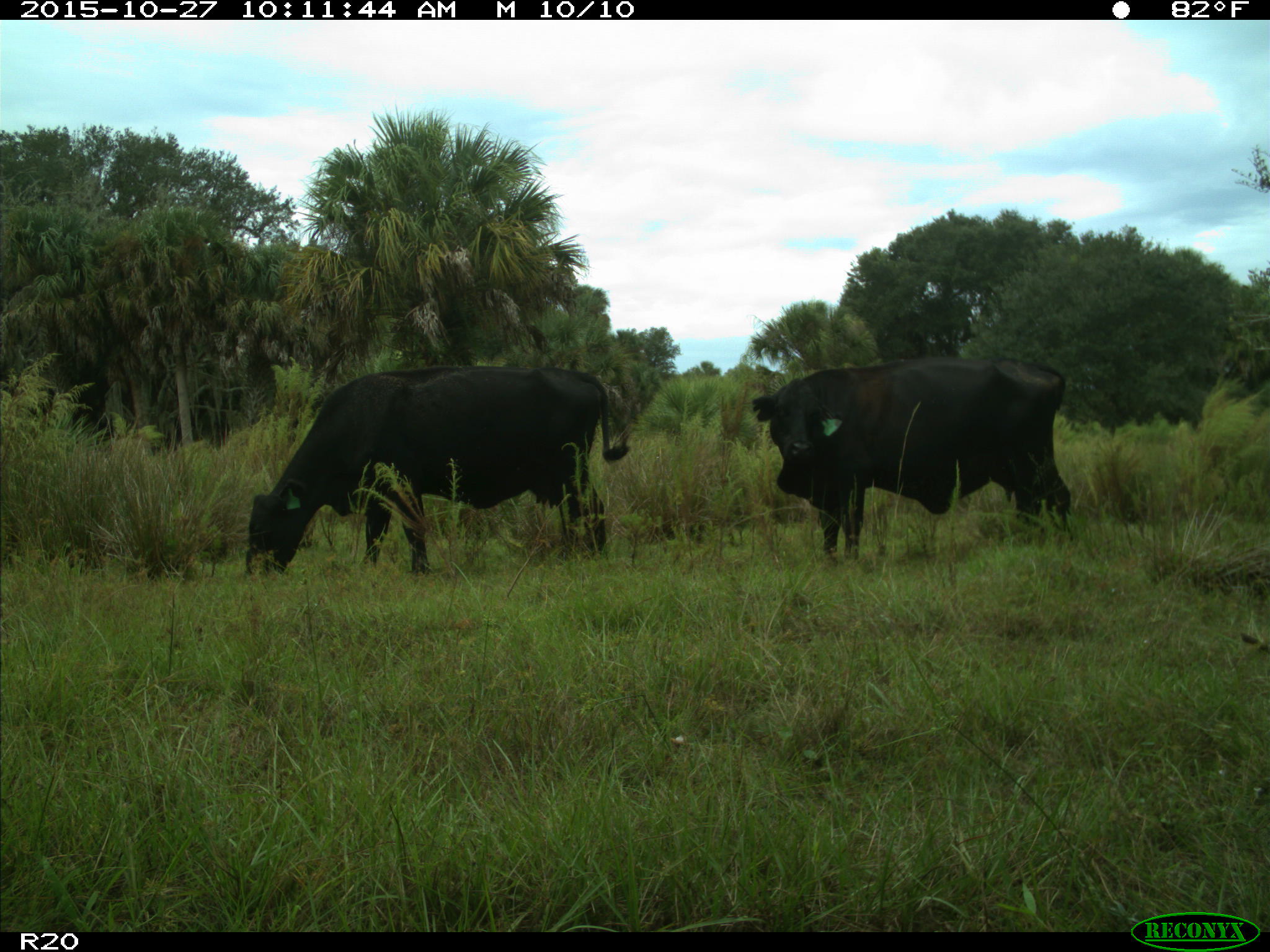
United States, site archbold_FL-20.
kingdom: Animalia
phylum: Chordata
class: Mammalia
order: Artiodactyla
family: Bovidae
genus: Bos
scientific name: Bos taurus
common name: domestic cow